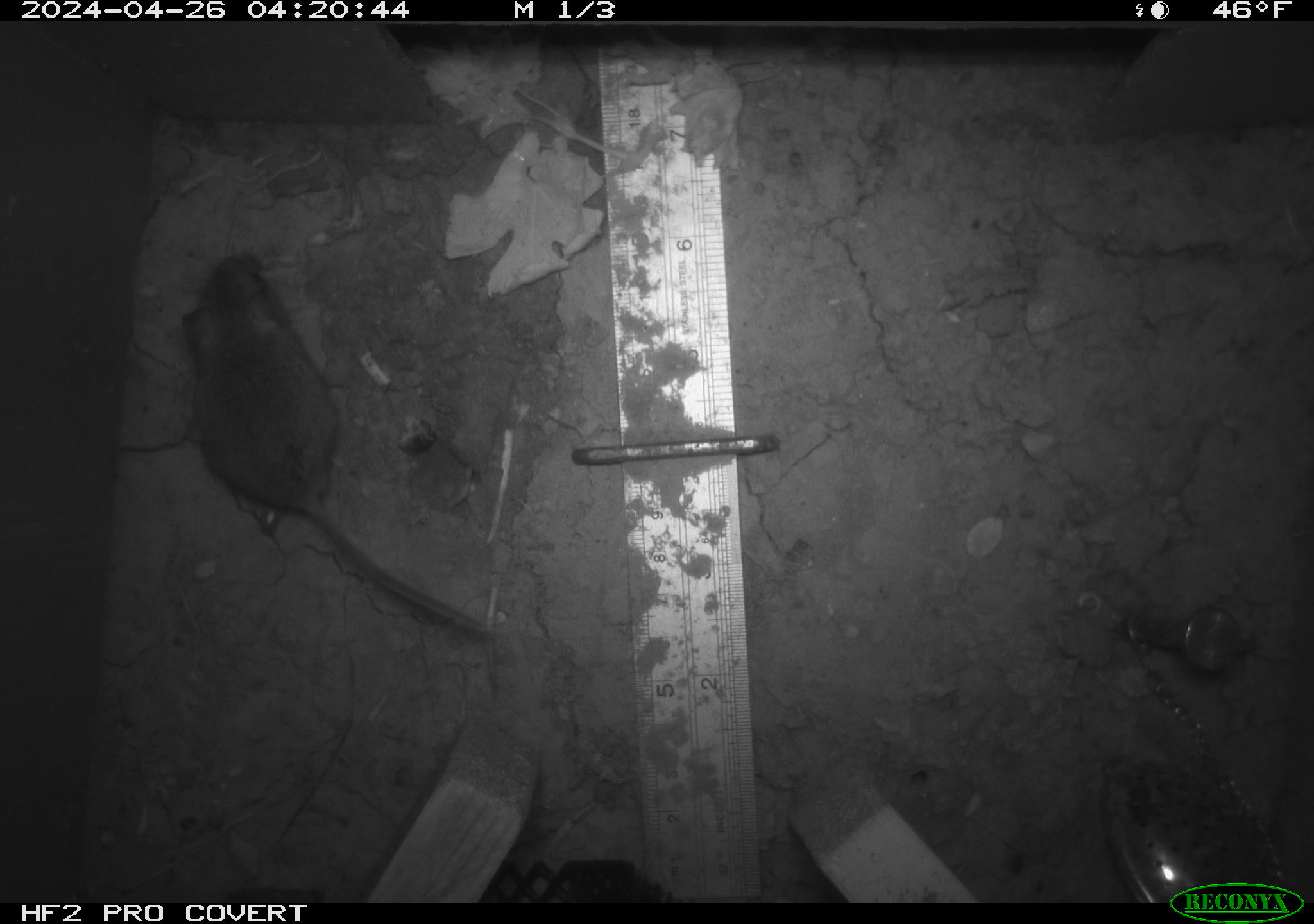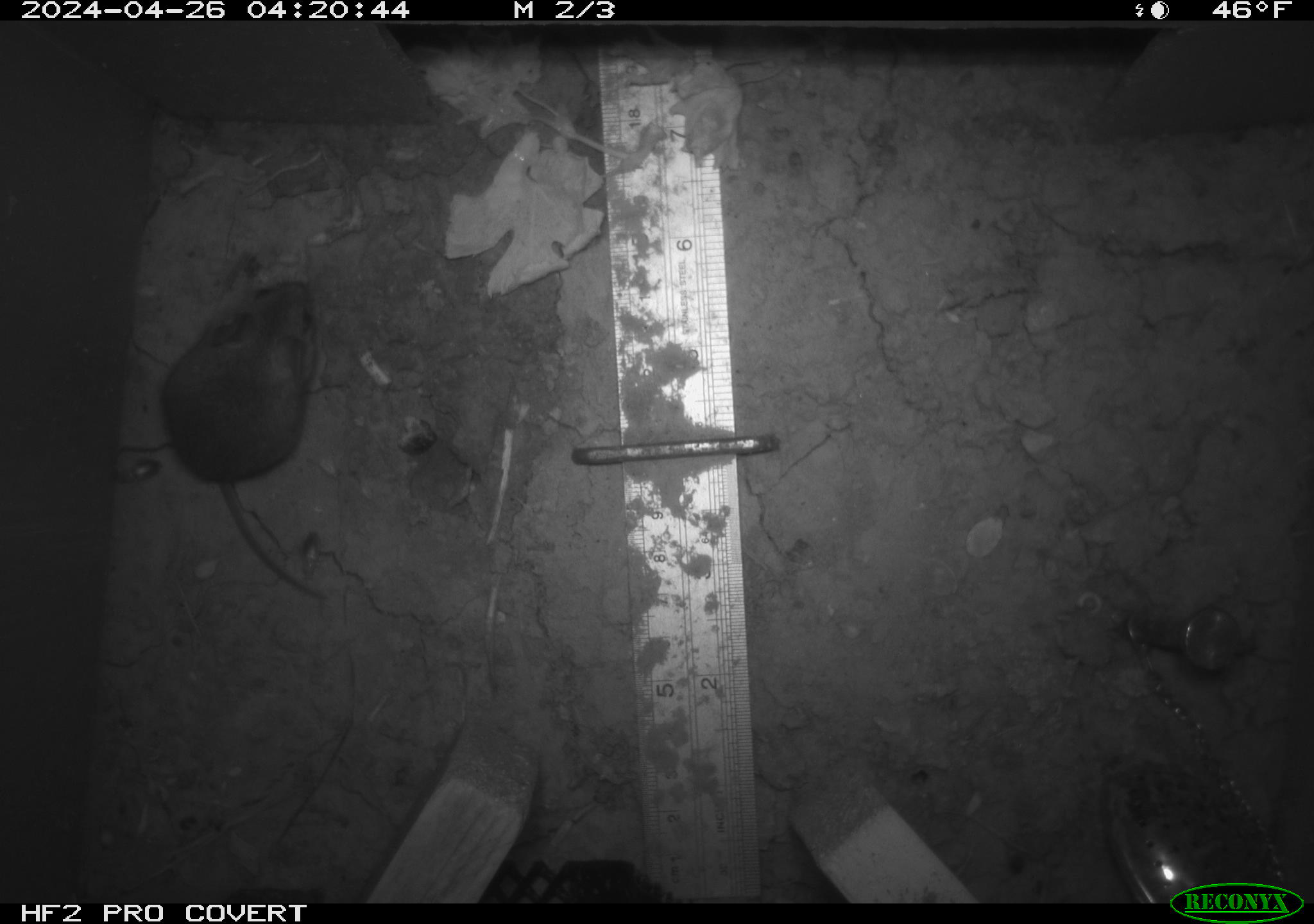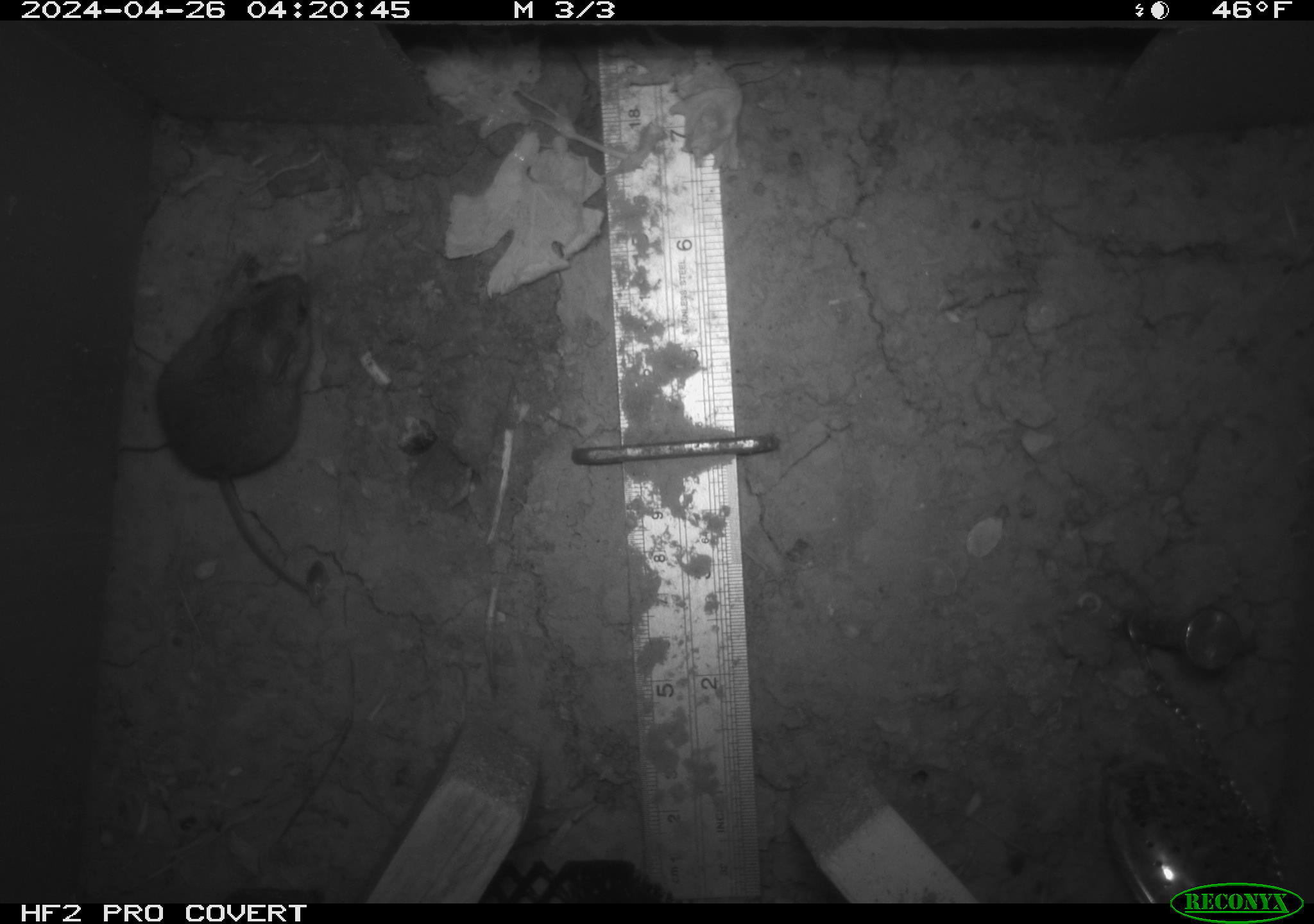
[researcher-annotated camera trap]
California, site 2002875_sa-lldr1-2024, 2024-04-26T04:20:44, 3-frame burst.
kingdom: Animalia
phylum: Chordata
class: Mammalia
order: Rodentia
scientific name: Rodentia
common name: mouse species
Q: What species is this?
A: Mouse species (Rodentia).